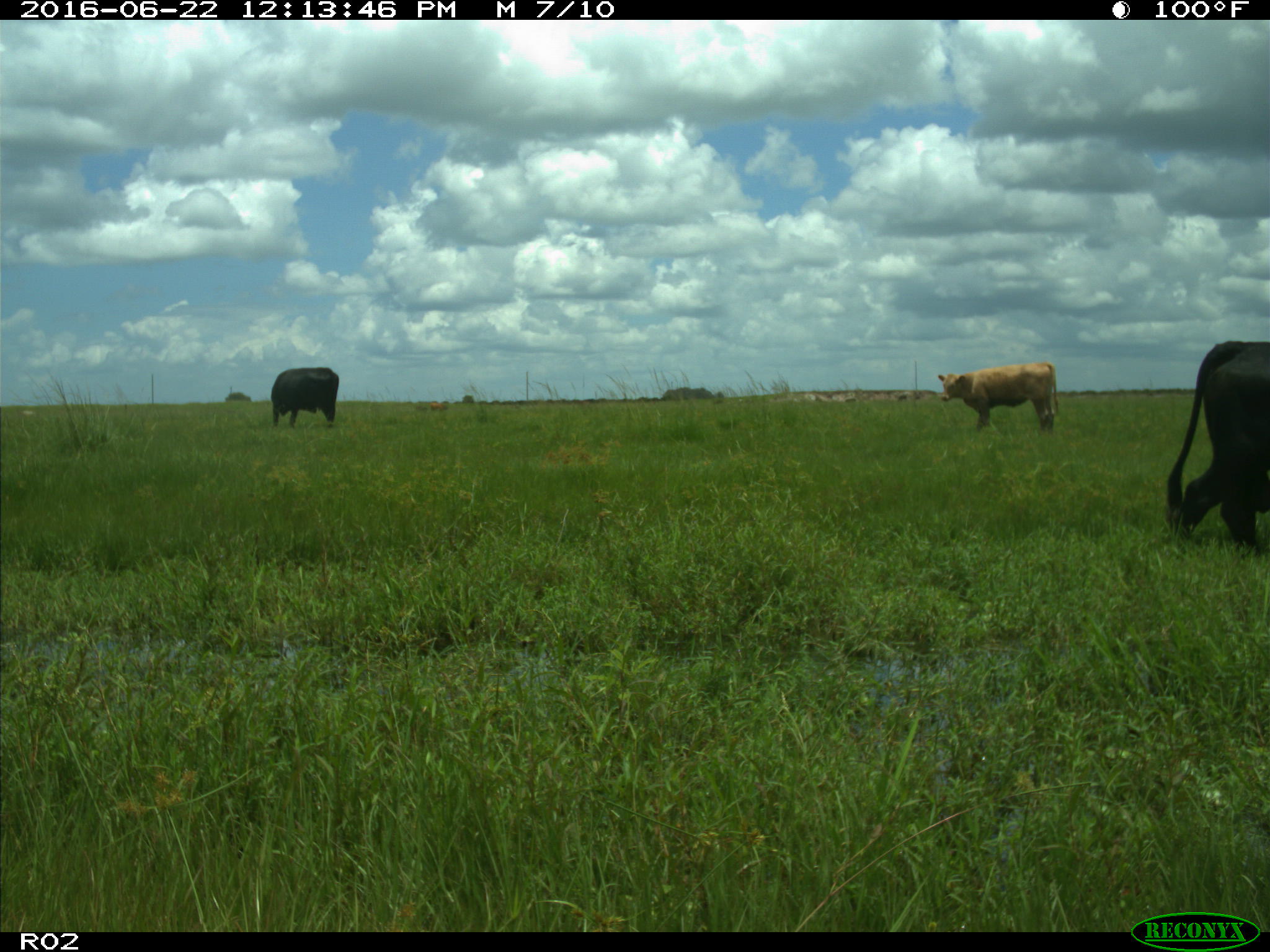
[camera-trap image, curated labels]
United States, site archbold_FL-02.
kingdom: Animalia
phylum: Chordata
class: Mammalia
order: Artiodactyla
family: Bovidae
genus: Bos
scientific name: Bos taurus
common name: domestic cow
Bos taurus (domestic cow).